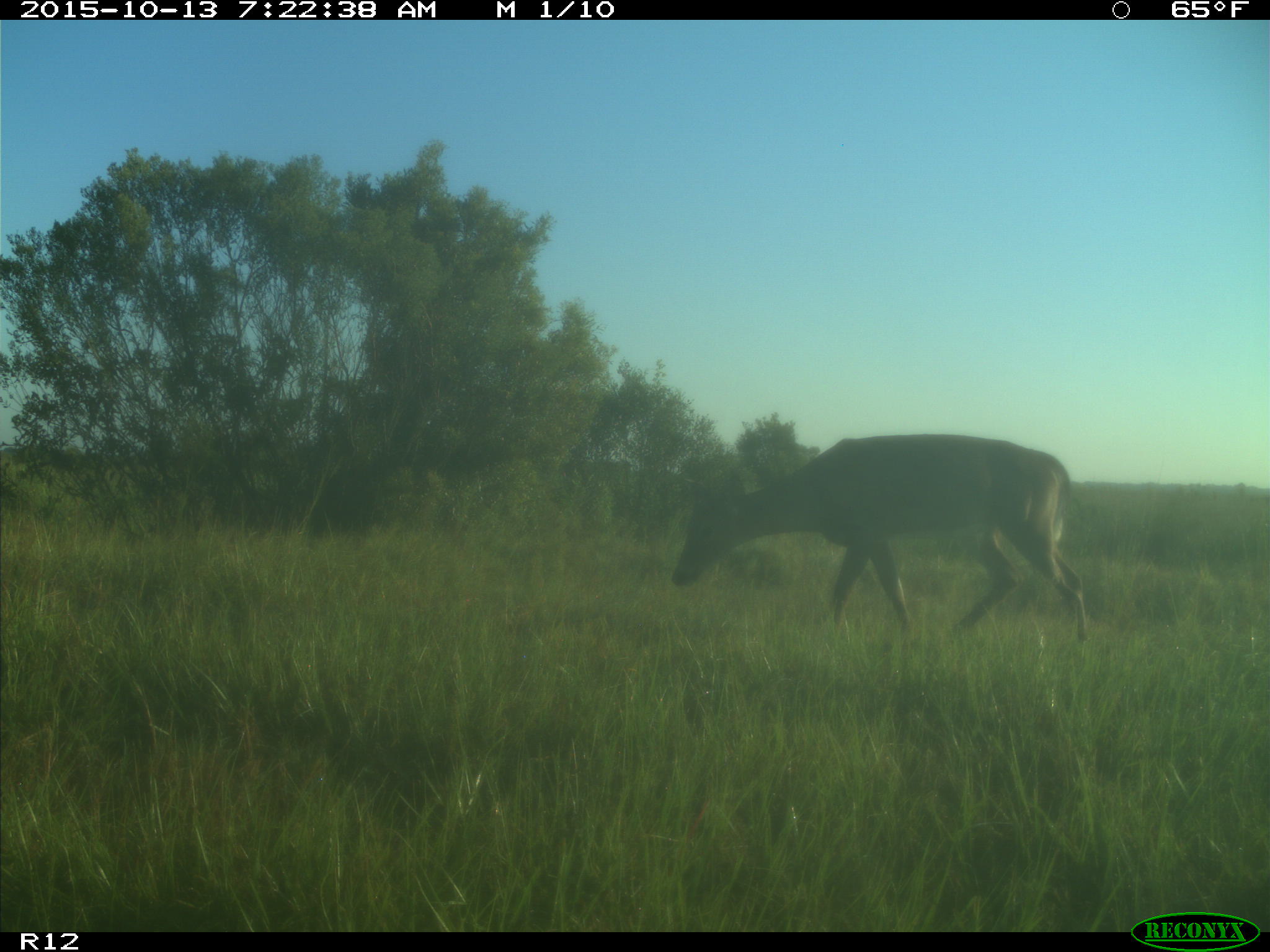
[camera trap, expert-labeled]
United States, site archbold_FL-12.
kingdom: Animalia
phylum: Chordata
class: Mammalia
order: Artiodactyla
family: Cervidae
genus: Odocoileus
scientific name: Odocoileus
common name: deer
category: unidentified deer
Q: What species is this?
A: Unidentified deer (deer) (Odocoileus).